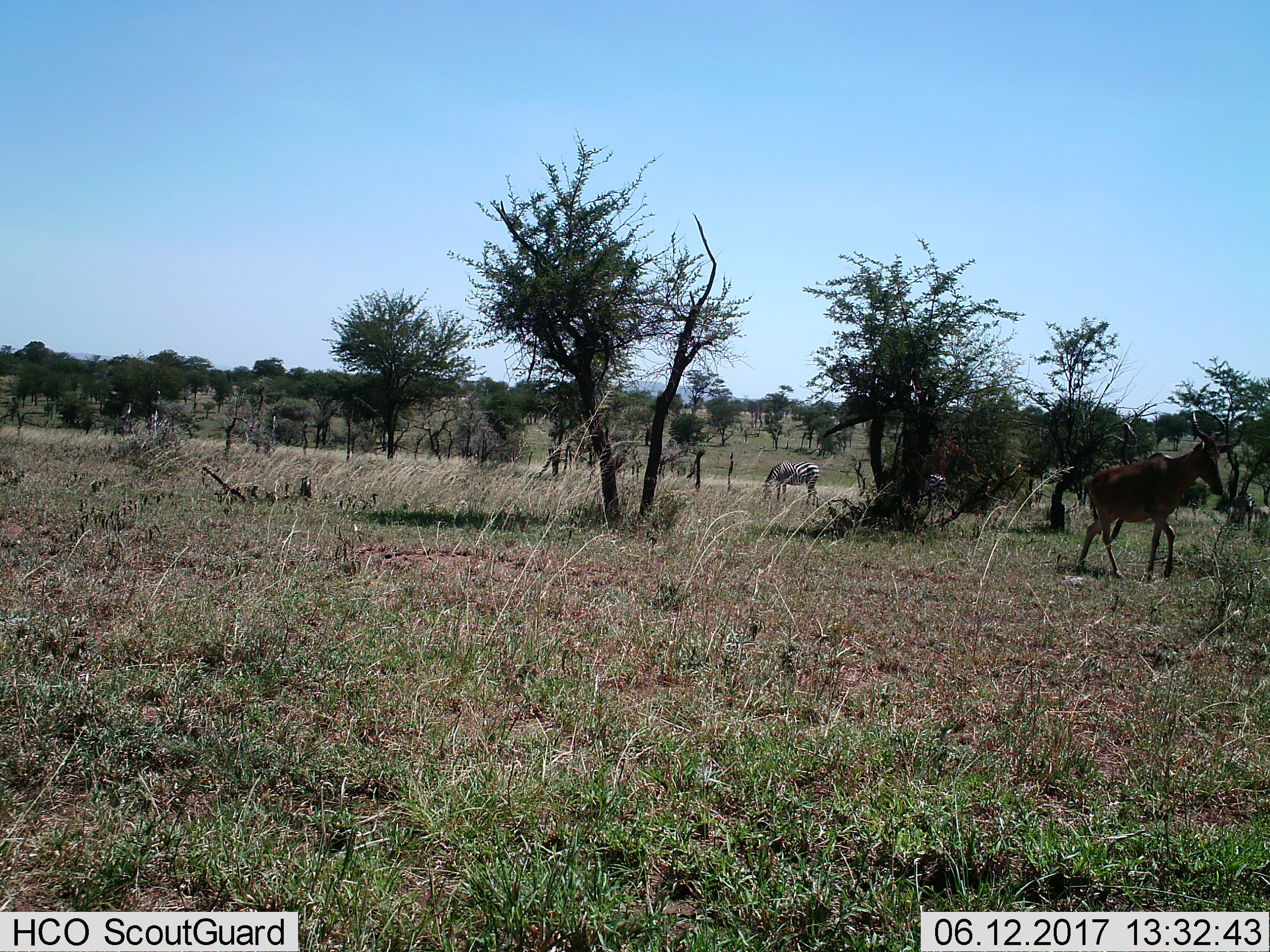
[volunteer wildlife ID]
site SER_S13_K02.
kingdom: Animalia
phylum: Chordata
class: Mammalia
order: Artiodactyla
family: Bovidae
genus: Alcelaphus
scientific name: Alcelaphus buselaphus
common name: hartebeest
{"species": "hartebeest (Alcelaphus buselaphus)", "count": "1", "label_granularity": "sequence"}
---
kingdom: Animalia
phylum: Chordata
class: Mammalia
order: Perissodactyla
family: Equidae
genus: Equus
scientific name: Equus quagga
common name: plains zebra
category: zebraplains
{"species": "zebraplains (plains zebra) (Equus quagga)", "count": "2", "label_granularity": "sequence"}